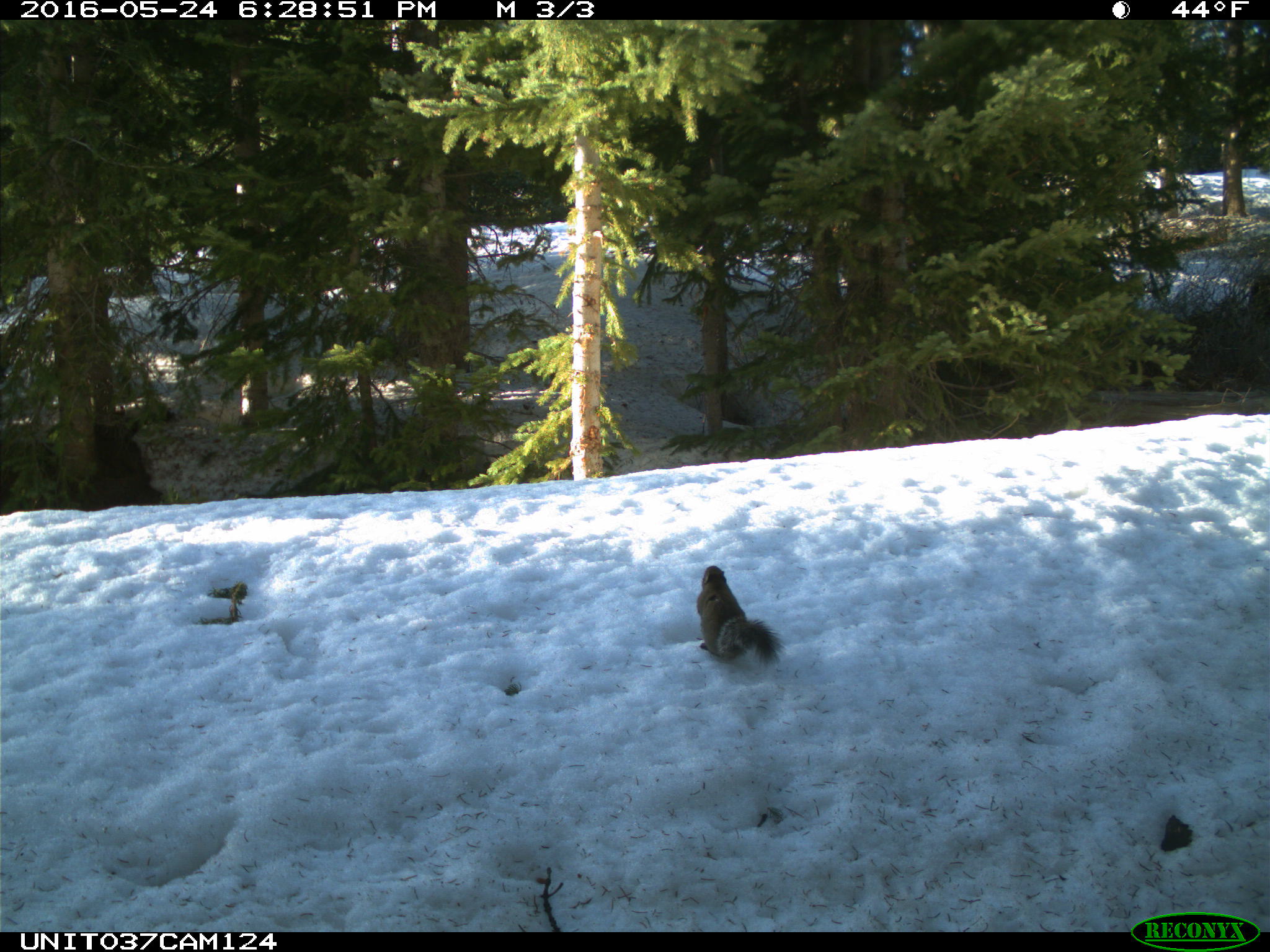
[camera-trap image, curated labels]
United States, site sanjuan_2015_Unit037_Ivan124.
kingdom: Animalia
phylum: Chordata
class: Mammalia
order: Rodentia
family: Sciuridae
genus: Tamiasciurus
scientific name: Tamiasciurus hudsonicus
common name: american red squirrel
Tamiasciurus hudsonicus (american red squirrel).